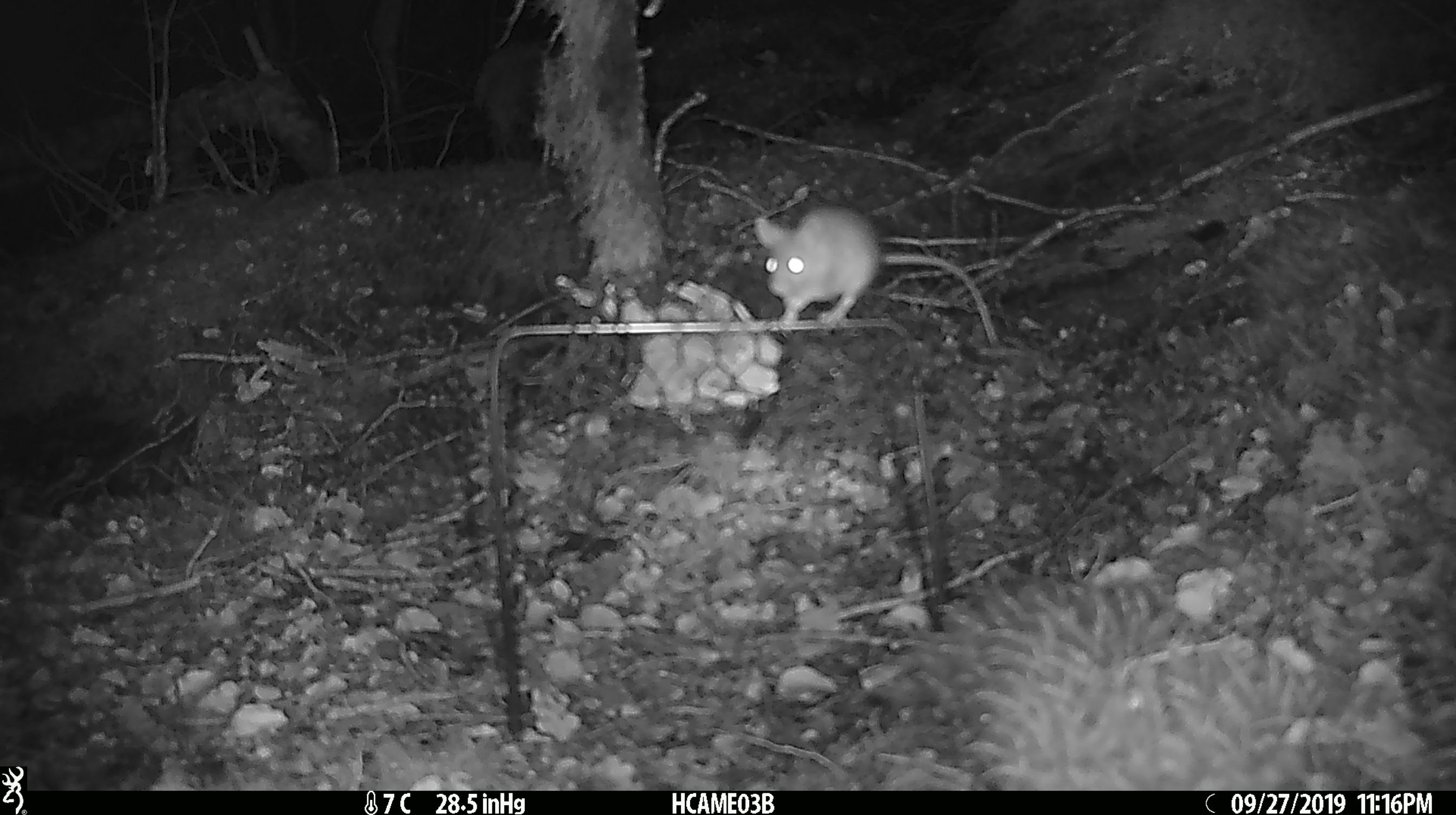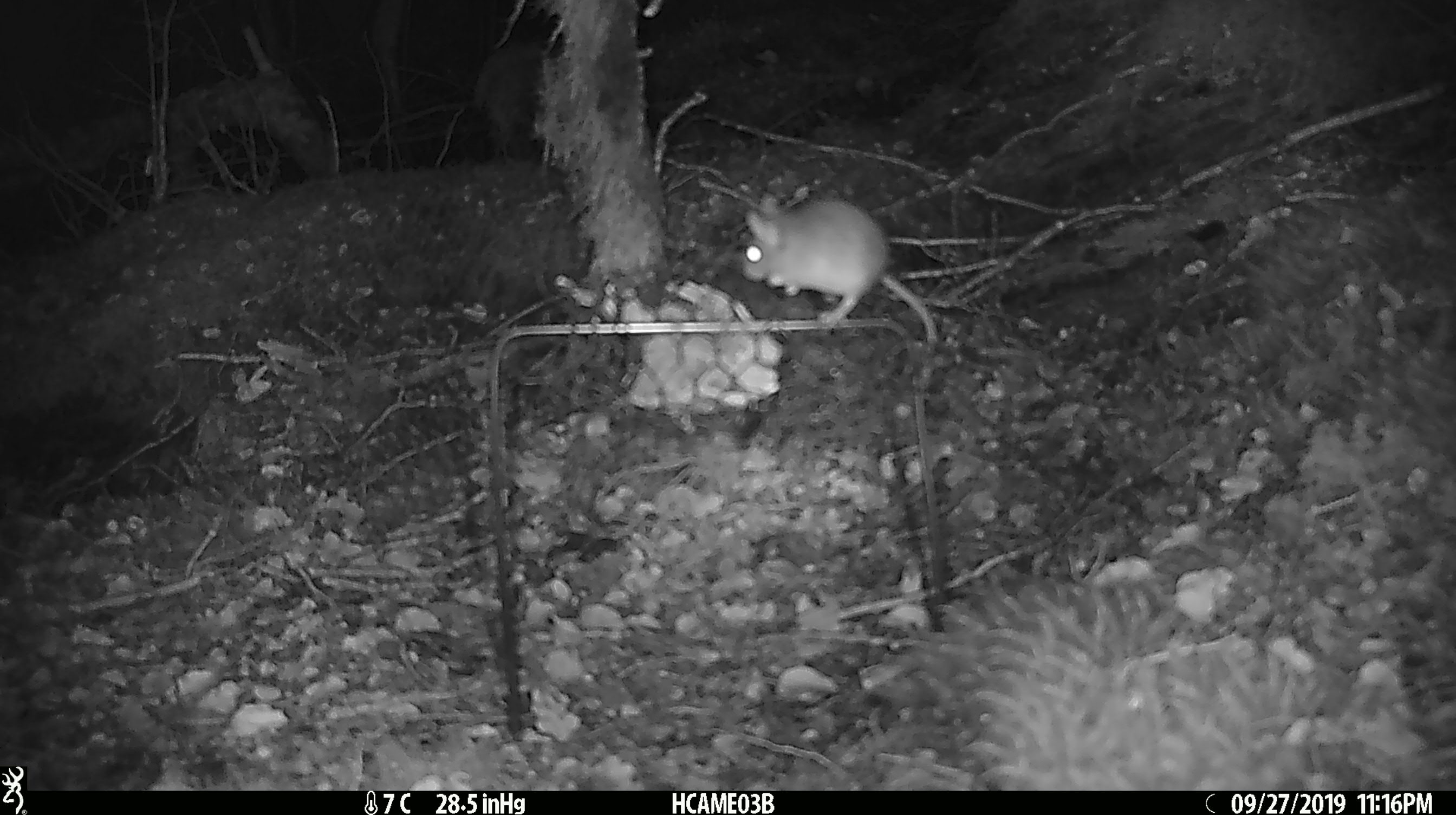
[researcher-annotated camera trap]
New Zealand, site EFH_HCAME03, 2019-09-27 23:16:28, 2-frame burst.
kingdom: Animalia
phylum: Chordata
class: Mammalia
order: Rodentia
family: Muridae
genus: Mus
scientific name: Mus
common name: mouse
Mouse (Mus).